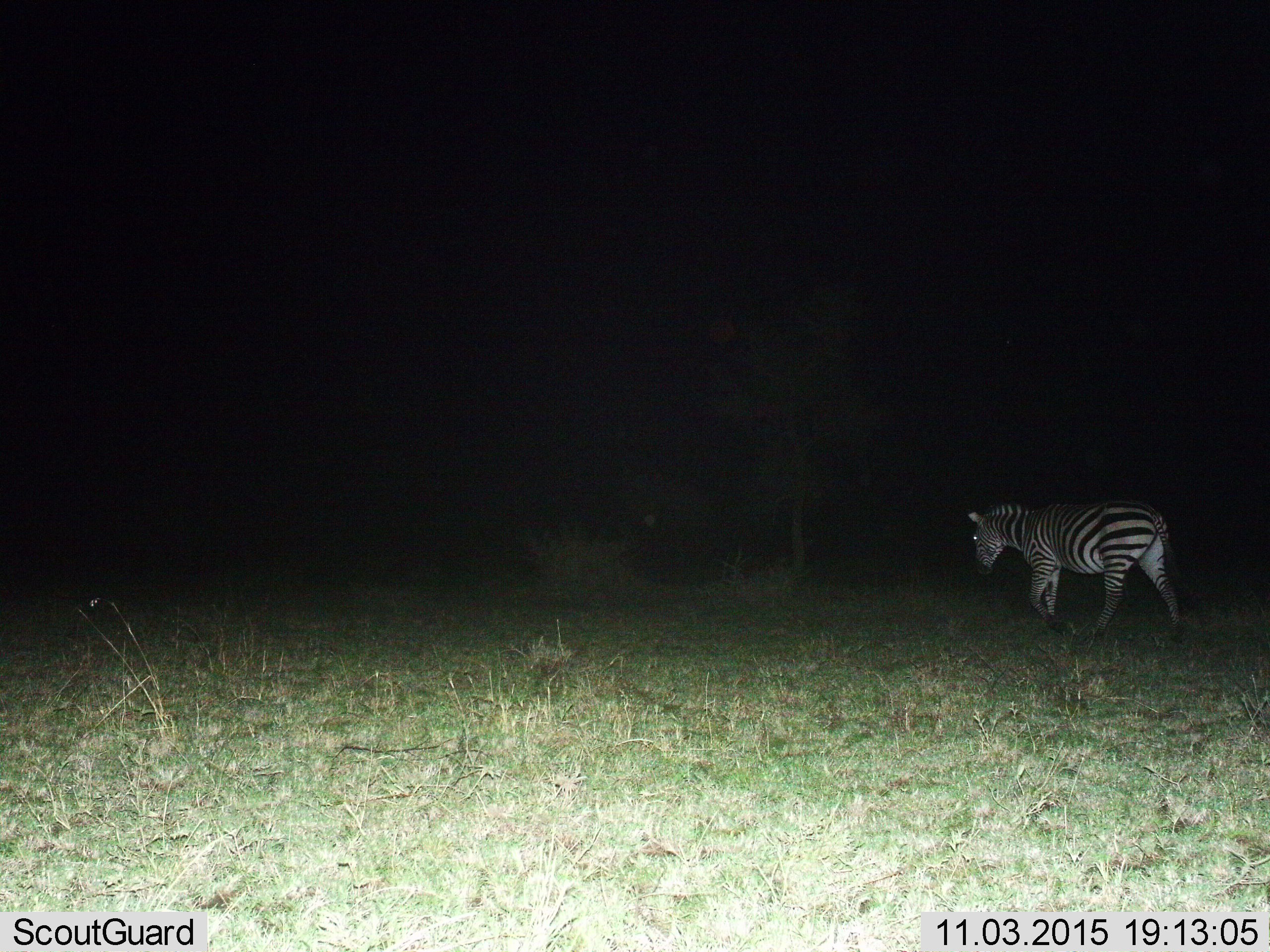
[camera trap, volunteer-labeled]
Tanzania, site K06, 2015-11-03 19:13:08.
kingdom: Animalia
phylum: Chordata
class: Mammalia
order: Perissodactyla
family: Equidae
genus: Equus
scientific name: Equus quagga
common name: plains zebra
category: zebra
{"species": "zebra (plains zebra) (Equus quagga)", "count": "1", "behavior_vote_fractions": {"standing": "20%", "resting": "0%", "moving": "100%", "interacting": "0%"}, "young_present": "0%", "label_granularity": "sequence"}